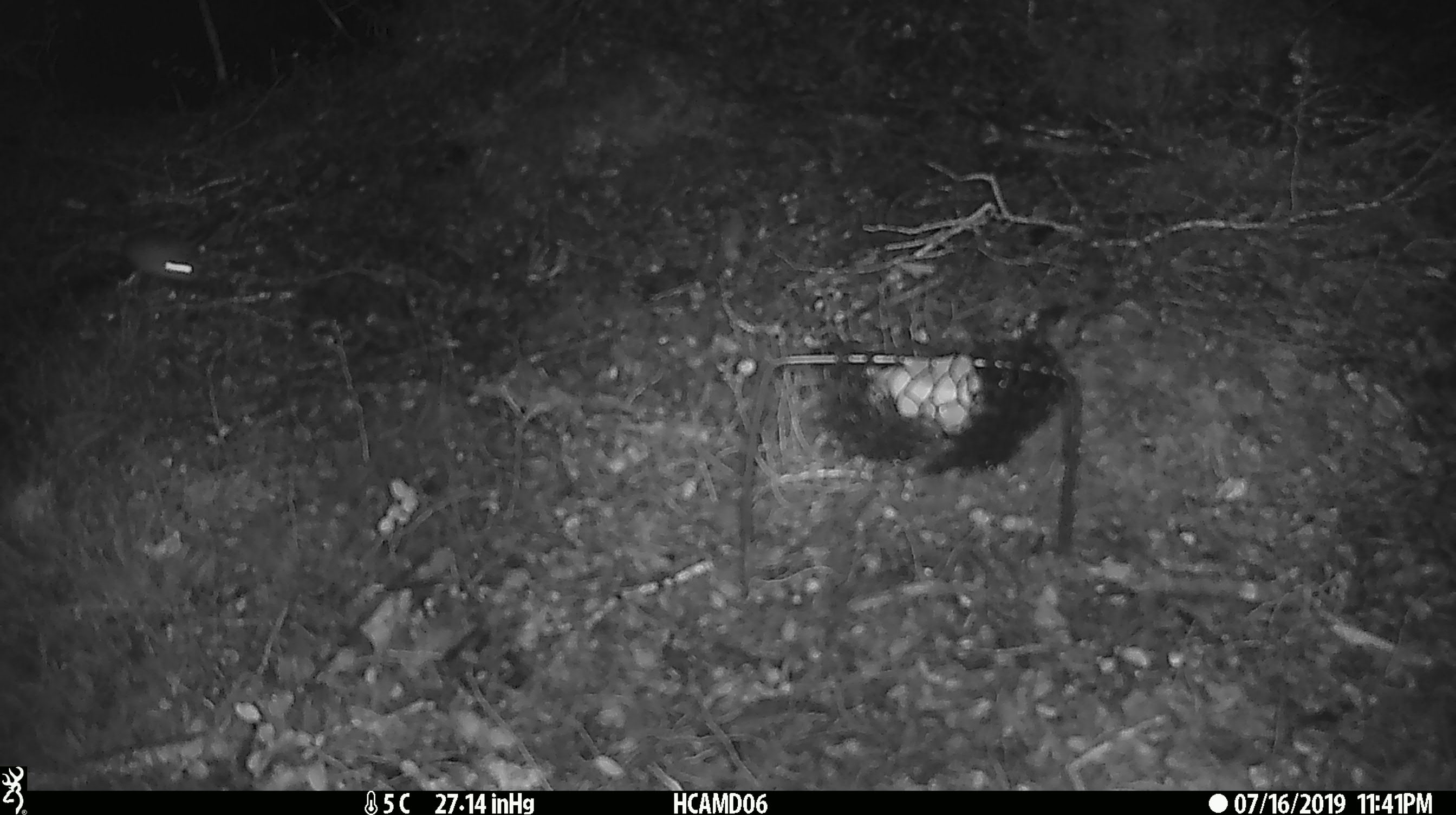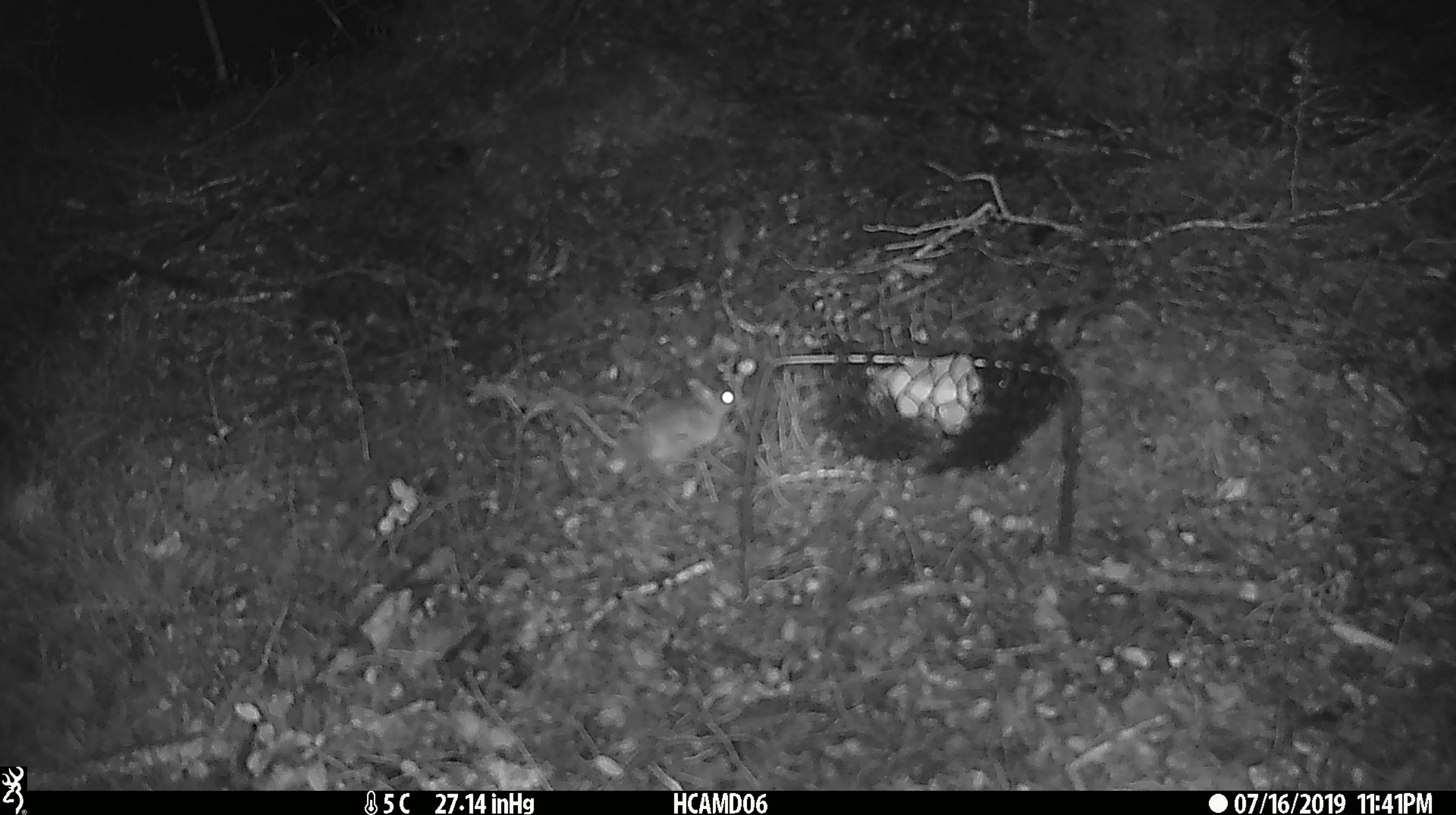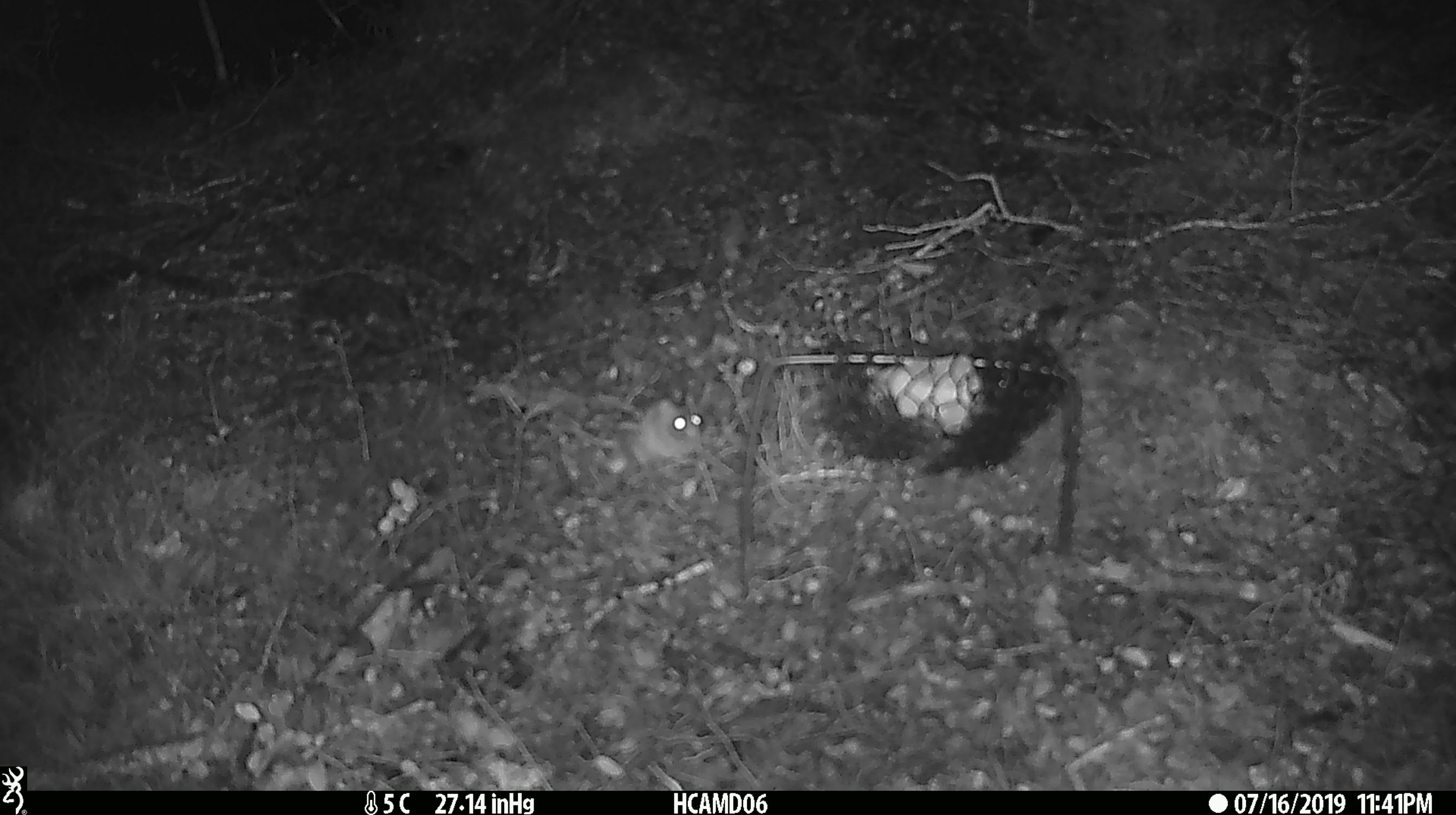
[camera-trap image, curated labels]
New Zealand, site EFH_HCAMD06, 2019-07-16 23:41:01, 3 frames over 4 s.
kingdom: Animalia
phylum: Chordata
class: Mammalia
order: Rodentia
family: Muridae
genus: Mus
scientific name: Mus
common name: mouse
Mouse (Mus).